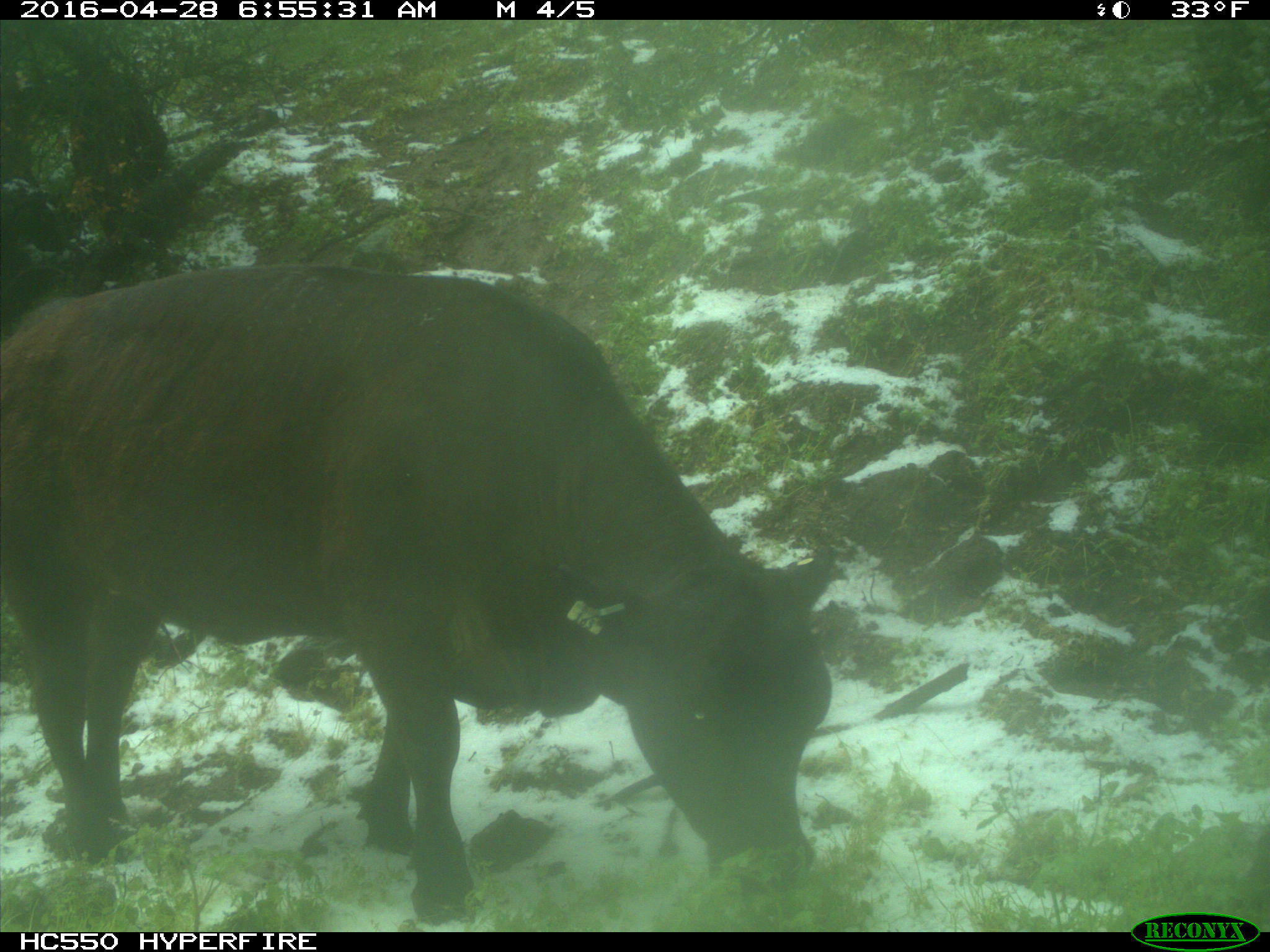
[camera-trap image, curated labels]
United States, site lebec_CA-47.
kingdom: Animalia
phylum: Chordata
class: Mammalia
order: Artiodactyla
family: Bovidae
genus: Bos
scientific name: Bos taurus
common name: domestic cow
Bos taurus (domestic cow).